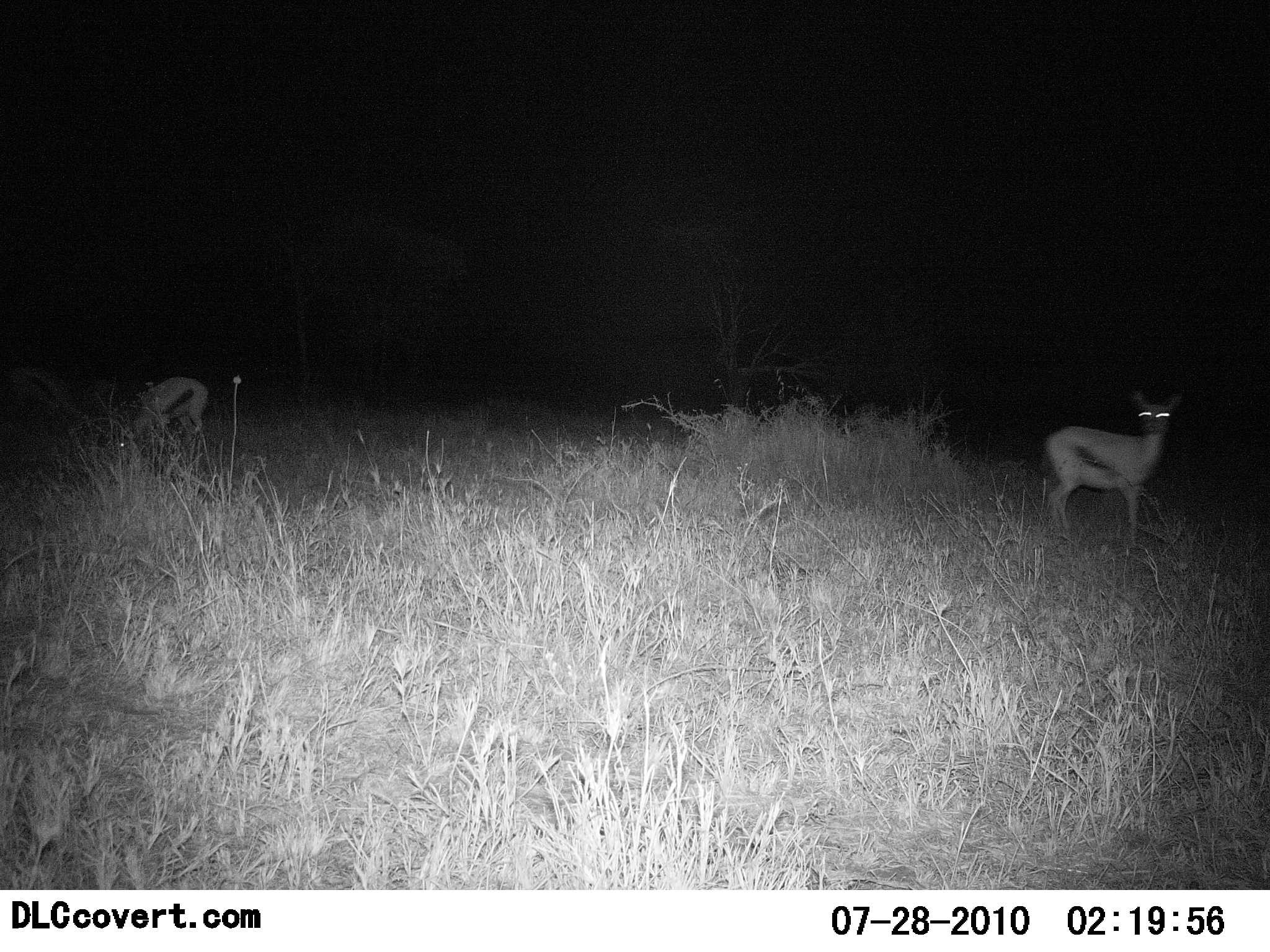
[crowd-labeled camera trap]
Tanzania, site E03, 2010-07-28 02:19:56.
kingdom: Animalia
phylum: Chordata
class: Mammalia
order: Artiodactyla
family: Bovidae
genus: Eudorcas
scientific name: Eudorcas thomsonii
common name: thomson's gazelle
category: gazellethomsons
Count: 2.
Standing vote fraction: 92%.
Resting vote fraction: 0%.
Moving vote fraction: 8%.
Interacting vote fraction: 0%.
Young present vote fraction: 0%.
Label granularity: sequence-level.